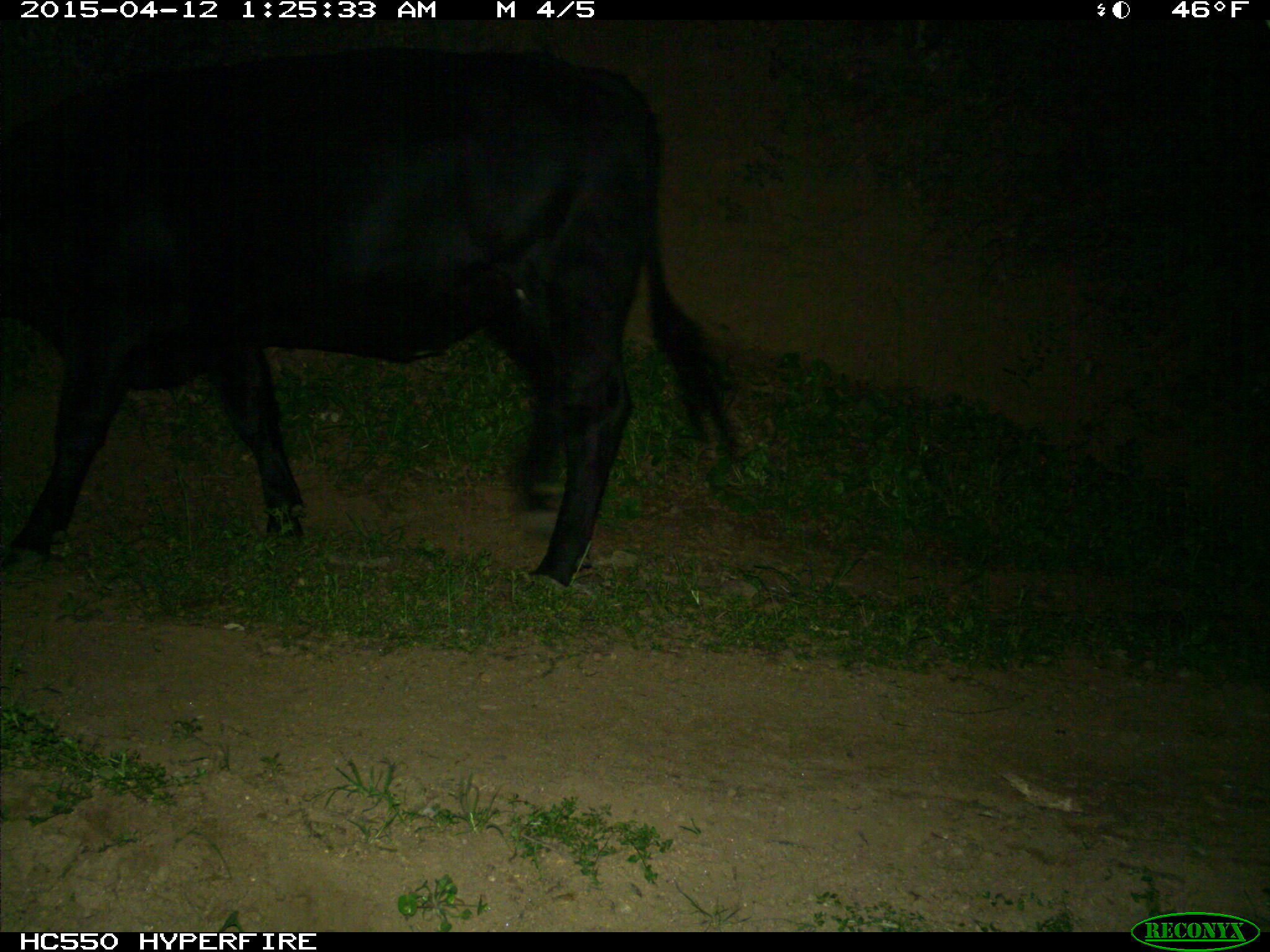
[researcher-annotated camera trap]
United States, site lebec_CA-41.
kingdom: Animalia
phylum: Chordata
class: Mammalia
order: Artiodactyla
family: Bovidae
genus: Bos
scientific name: Bos taurus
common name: domestic cow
Bos taurus (domestic cow).